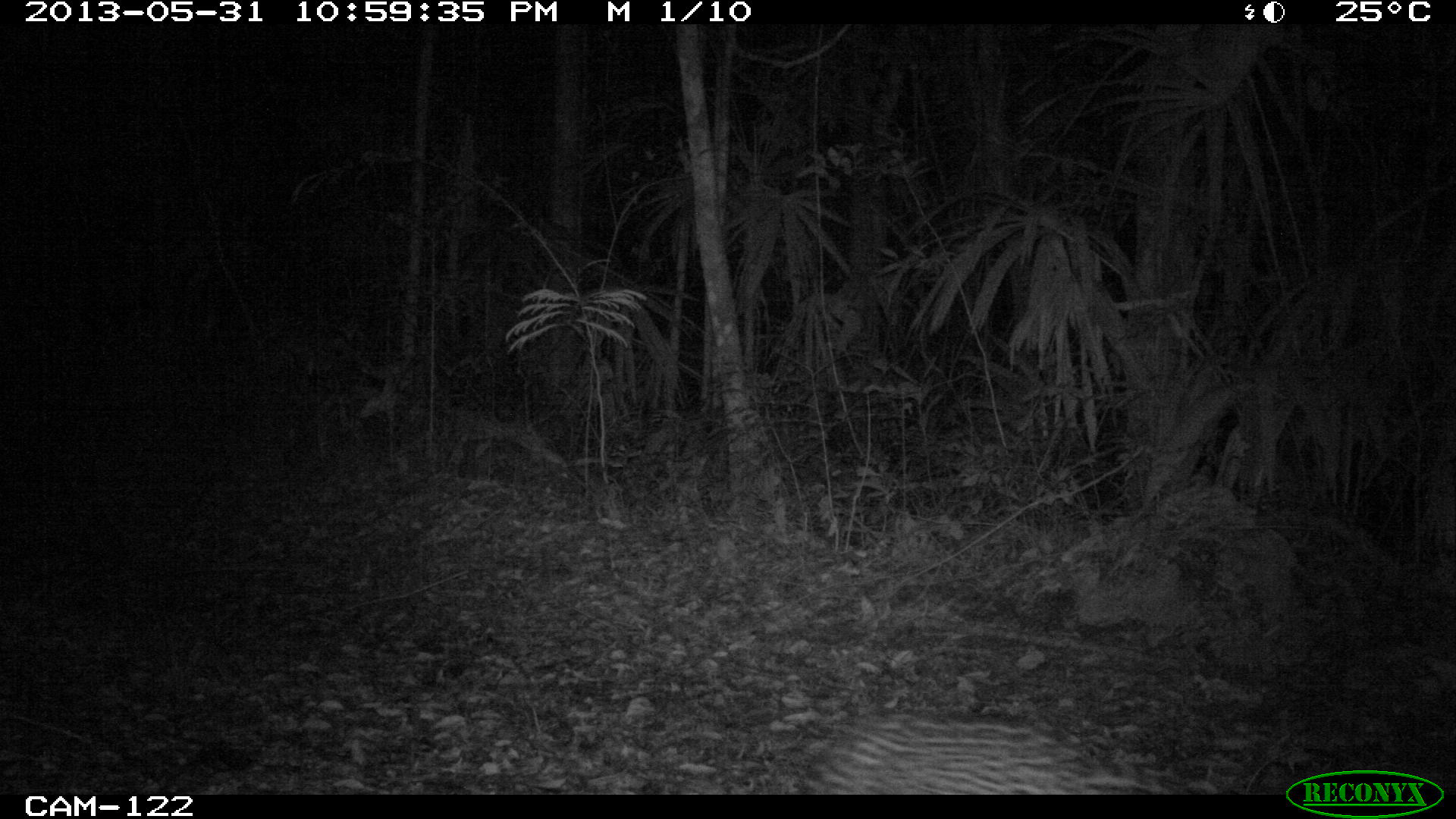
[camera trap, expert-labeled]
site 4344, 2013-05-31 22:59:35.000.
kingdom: Animalia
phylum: Chordata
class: Mammalia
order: Carnivora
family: Felidae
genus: Leopardus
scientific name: Leopardus pardalis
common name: ocelot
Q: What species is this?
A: Leopardus pardalis (ocelot).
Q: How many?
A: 1.